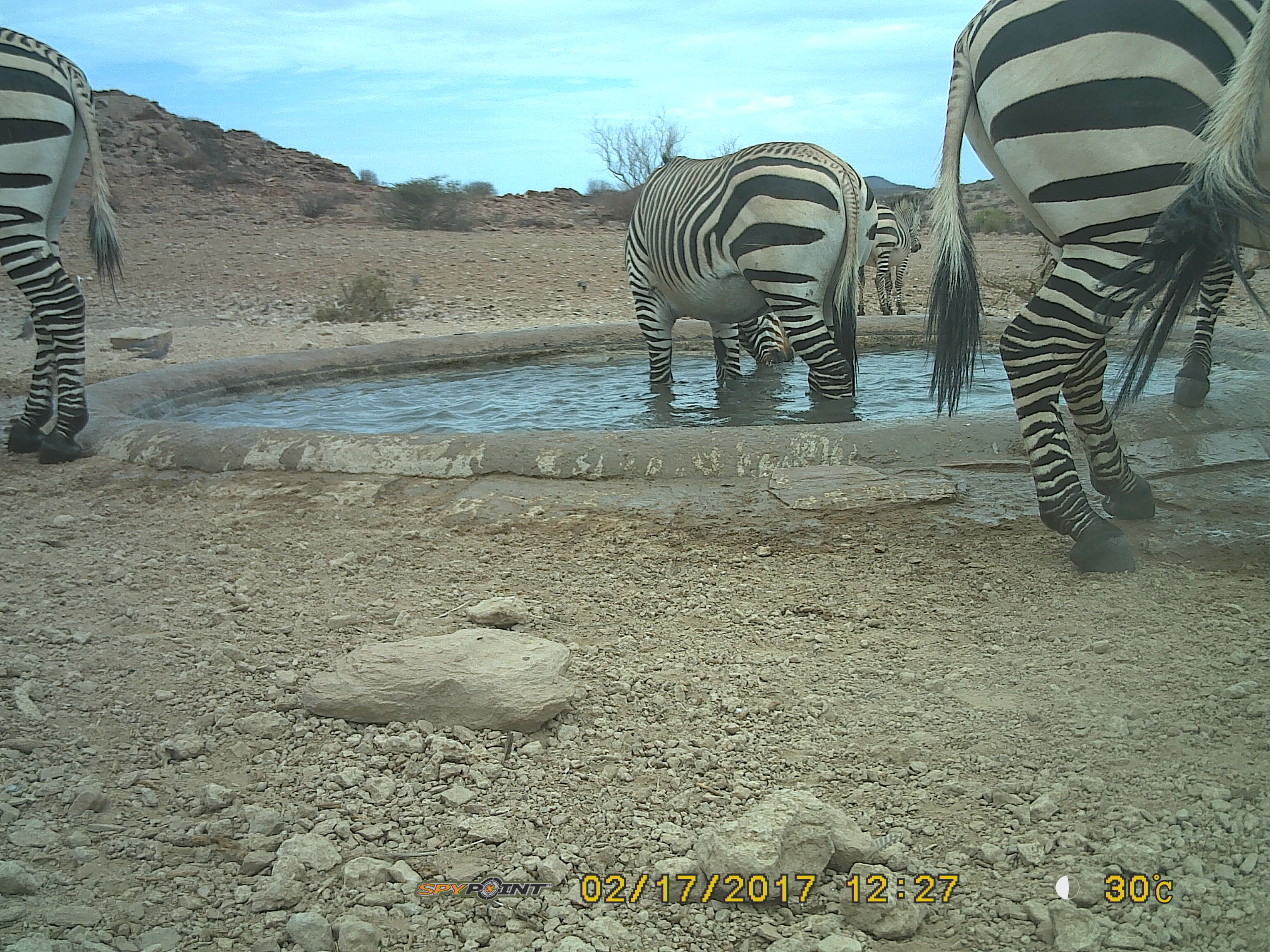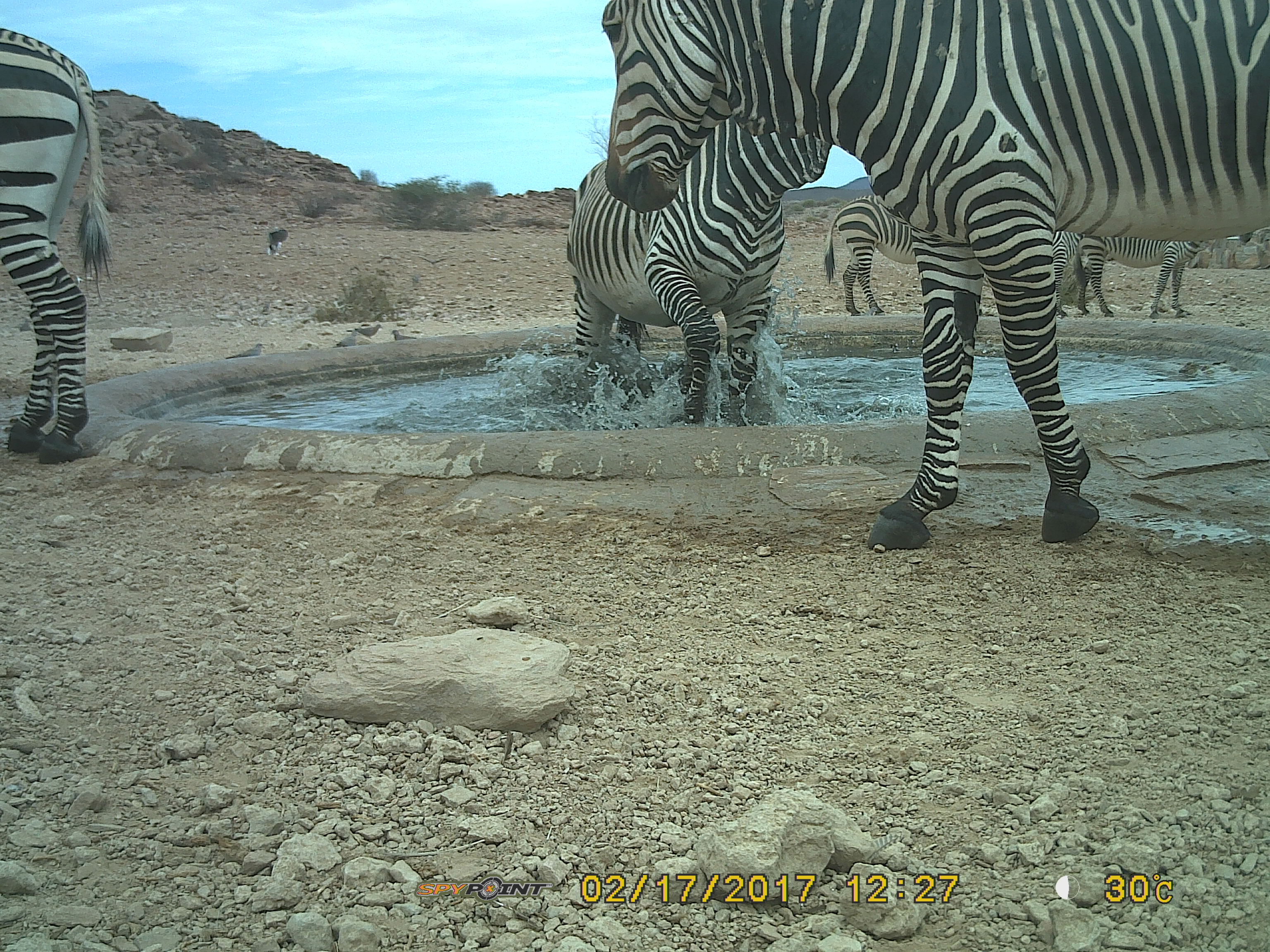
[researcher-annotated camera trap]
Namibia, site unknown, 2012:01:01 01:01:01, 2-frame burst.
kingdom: Animalia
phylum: Chordata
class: Mammalia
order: Perissodactyla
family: Equidae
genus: Equus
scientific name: Equus zebra hartmannae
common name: hartmann's mountain zebra